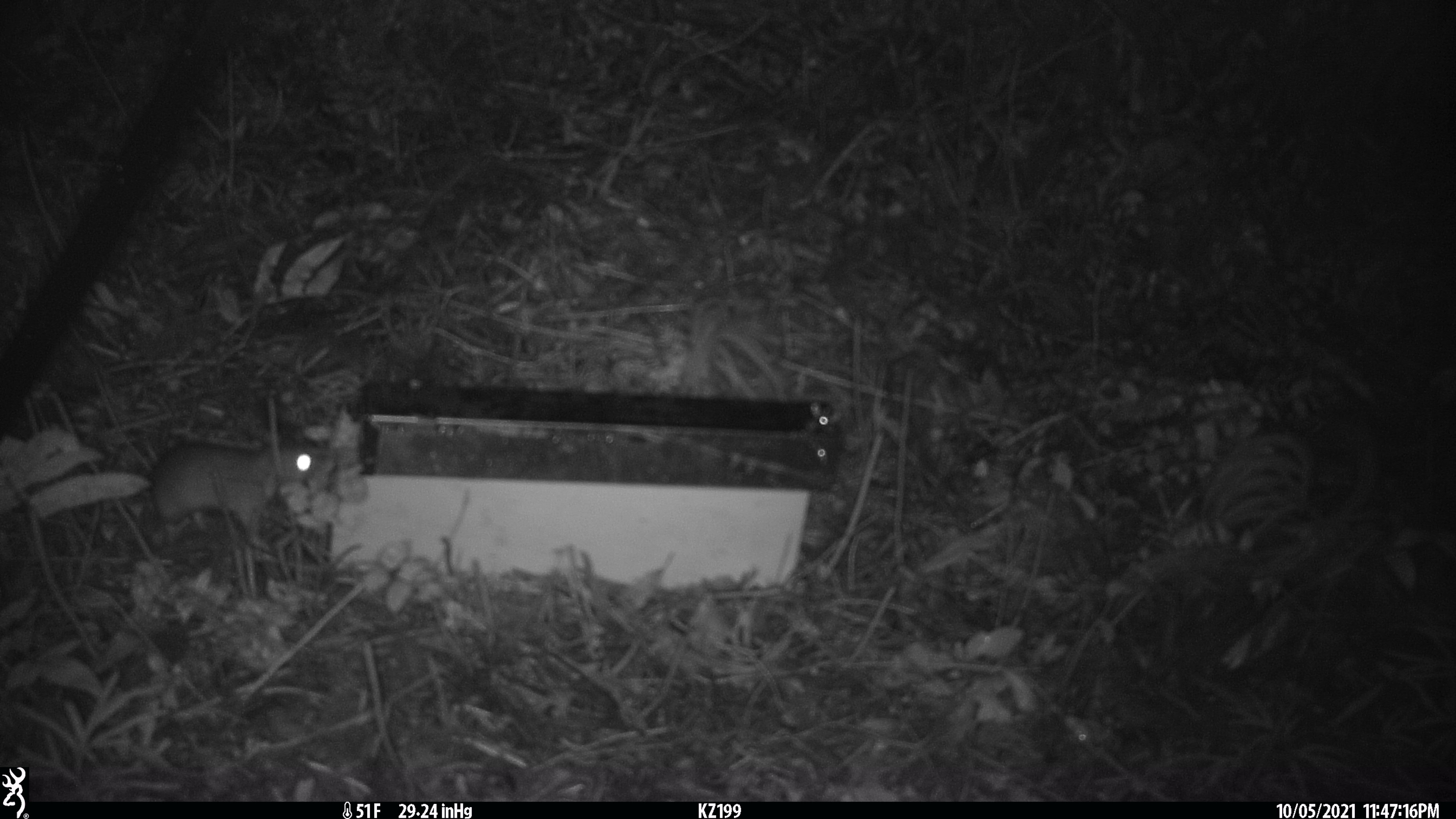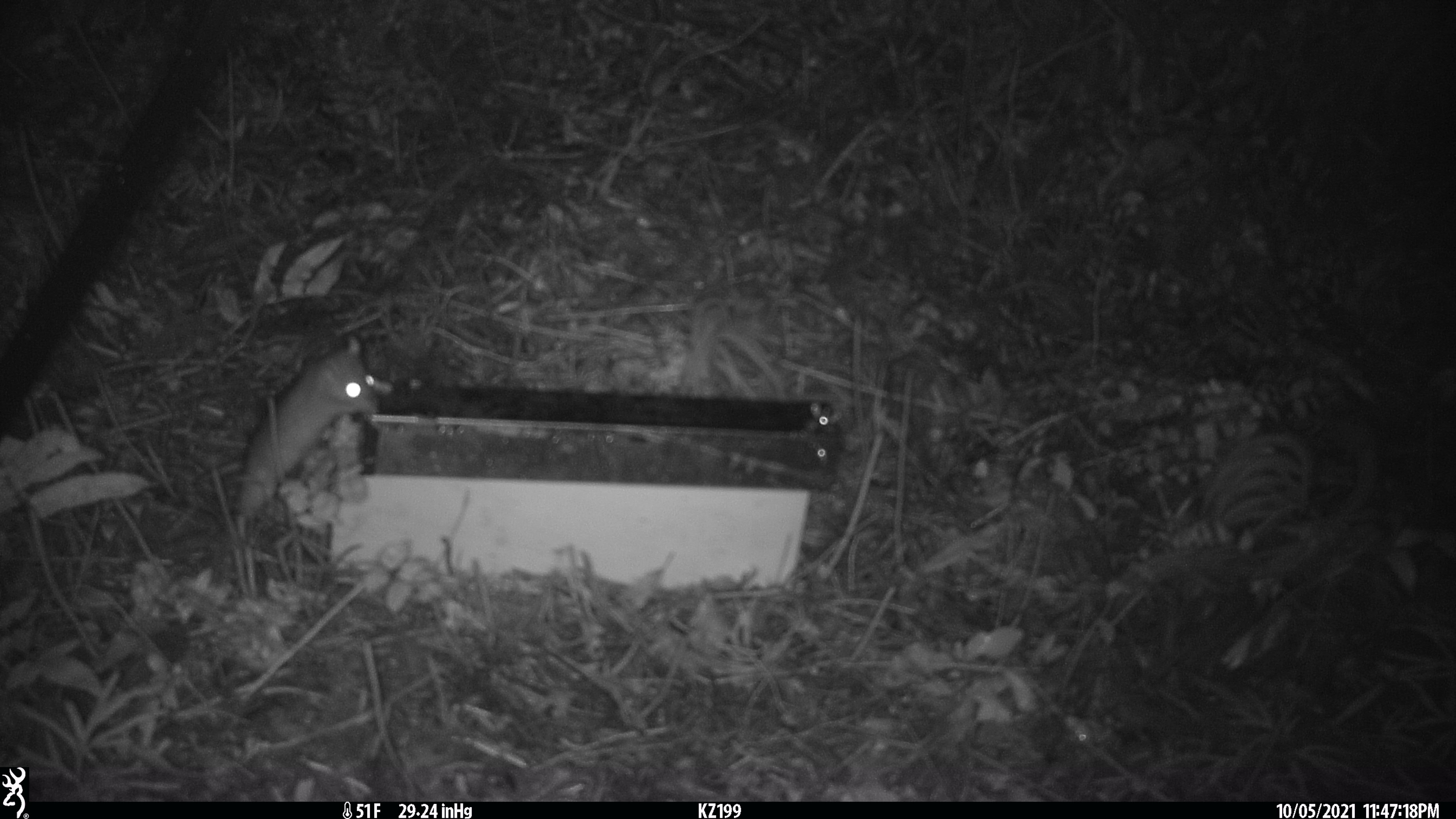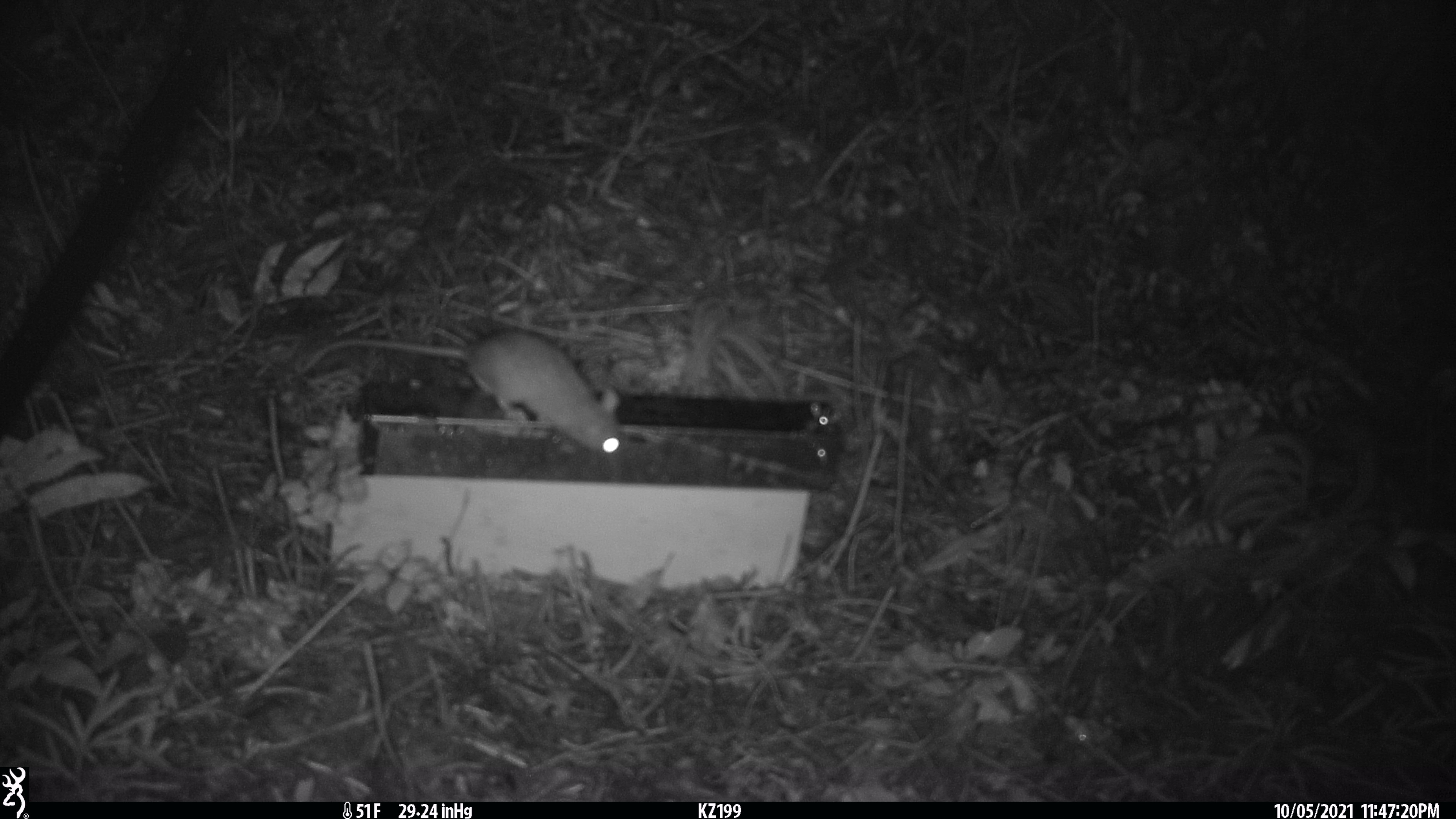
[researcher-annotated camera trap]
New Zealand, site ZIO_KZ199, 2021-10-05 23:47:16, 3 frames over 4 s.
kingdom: Animalia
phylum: Chordata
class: Mammalia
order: Rodentia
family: Muridae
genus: Rattus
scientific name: Rattus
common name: rat